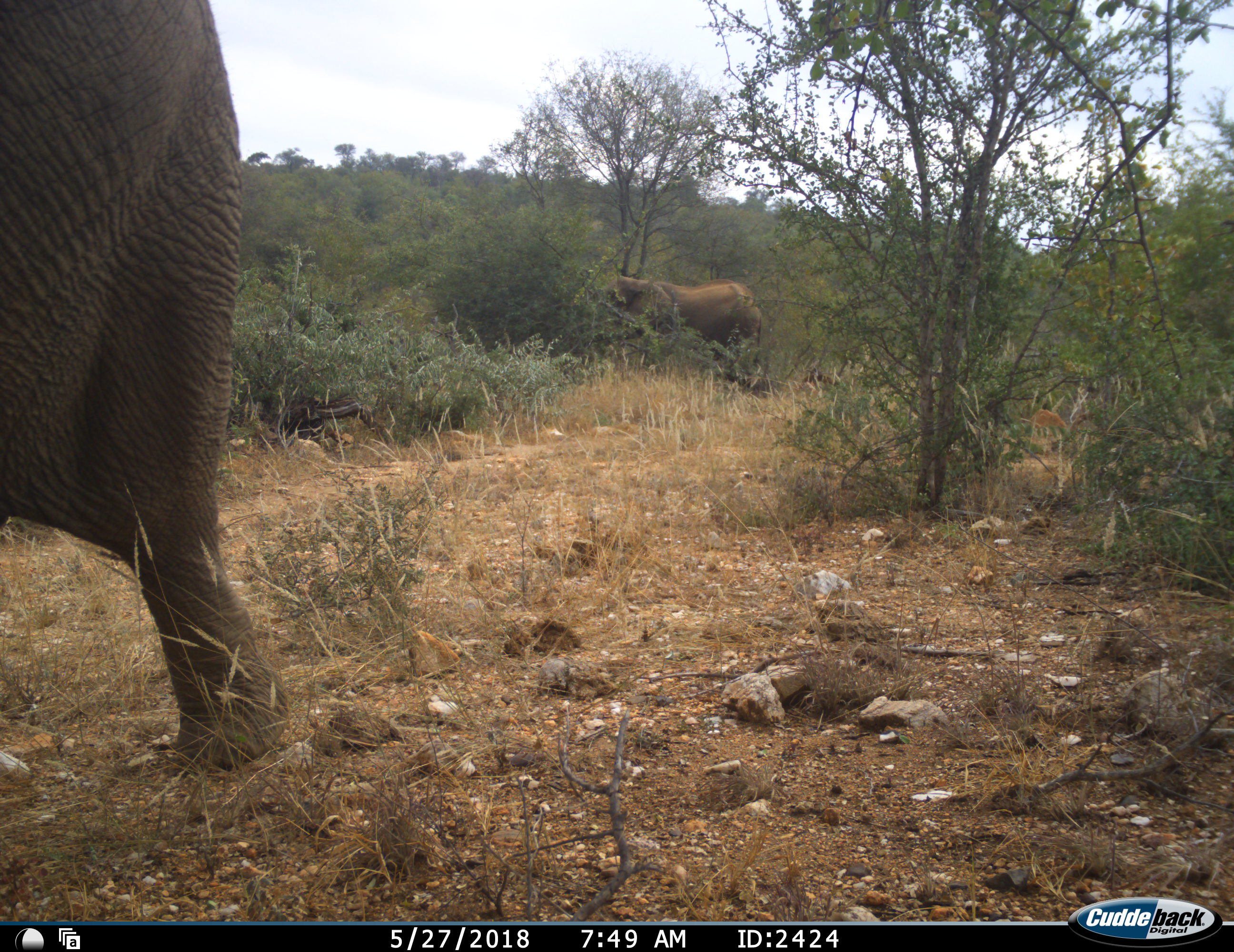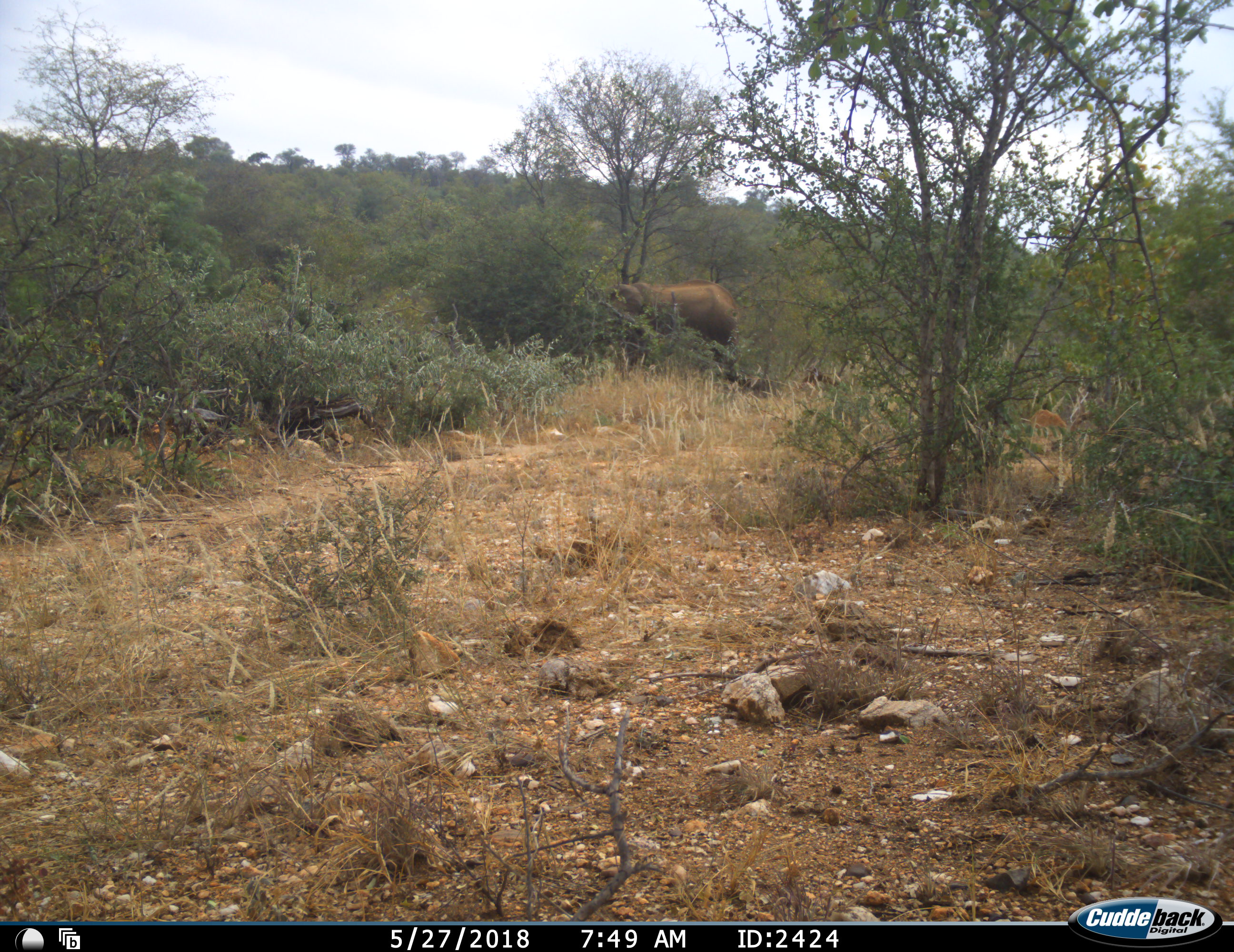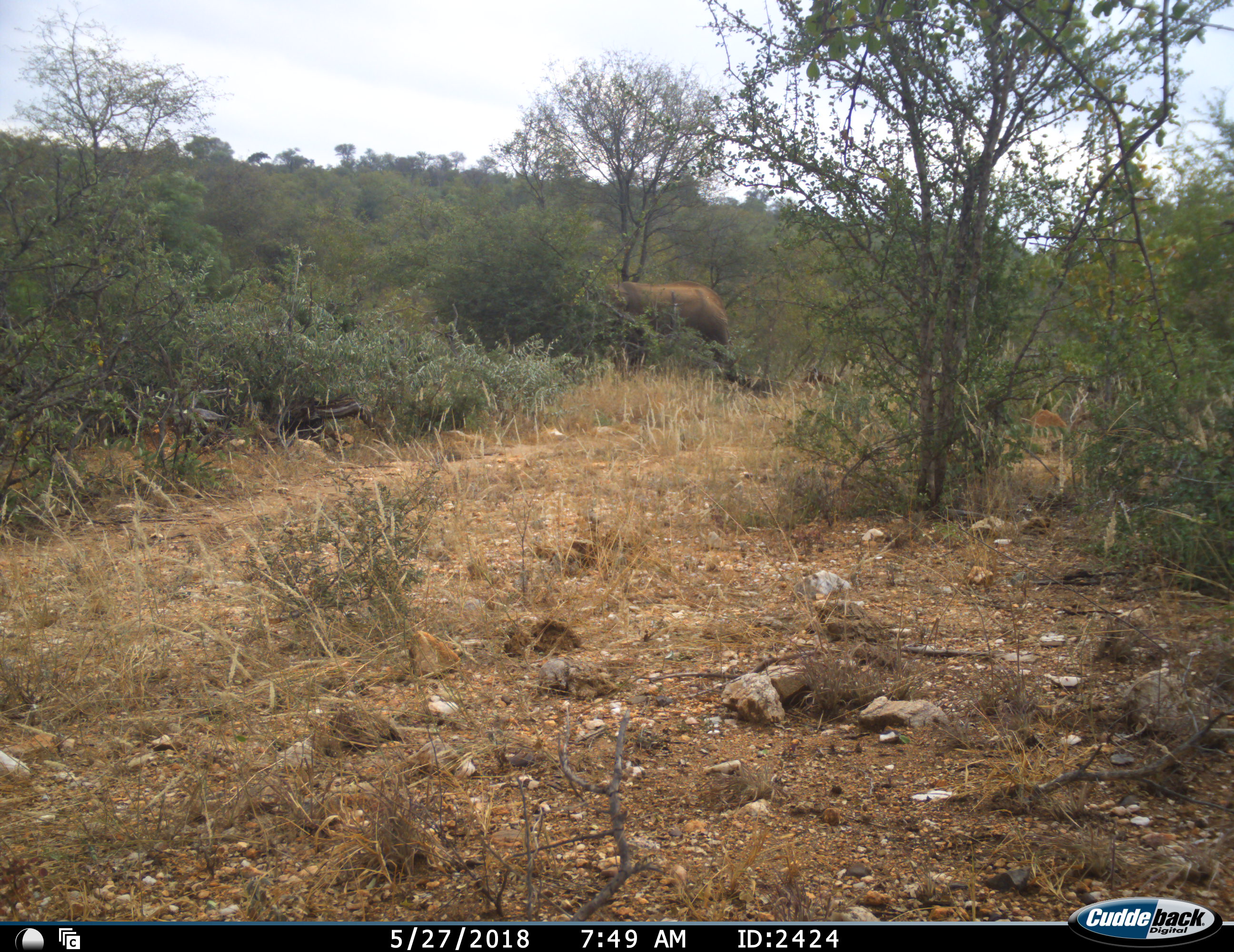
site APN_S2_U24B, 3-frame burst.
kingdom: Animalia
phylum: Chordata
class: Mammalia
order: Proboscidea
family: Elephantidae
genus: Loxodonta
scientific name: Loxodonta africana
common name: african bush elephant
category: elephant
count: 2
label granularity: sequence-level